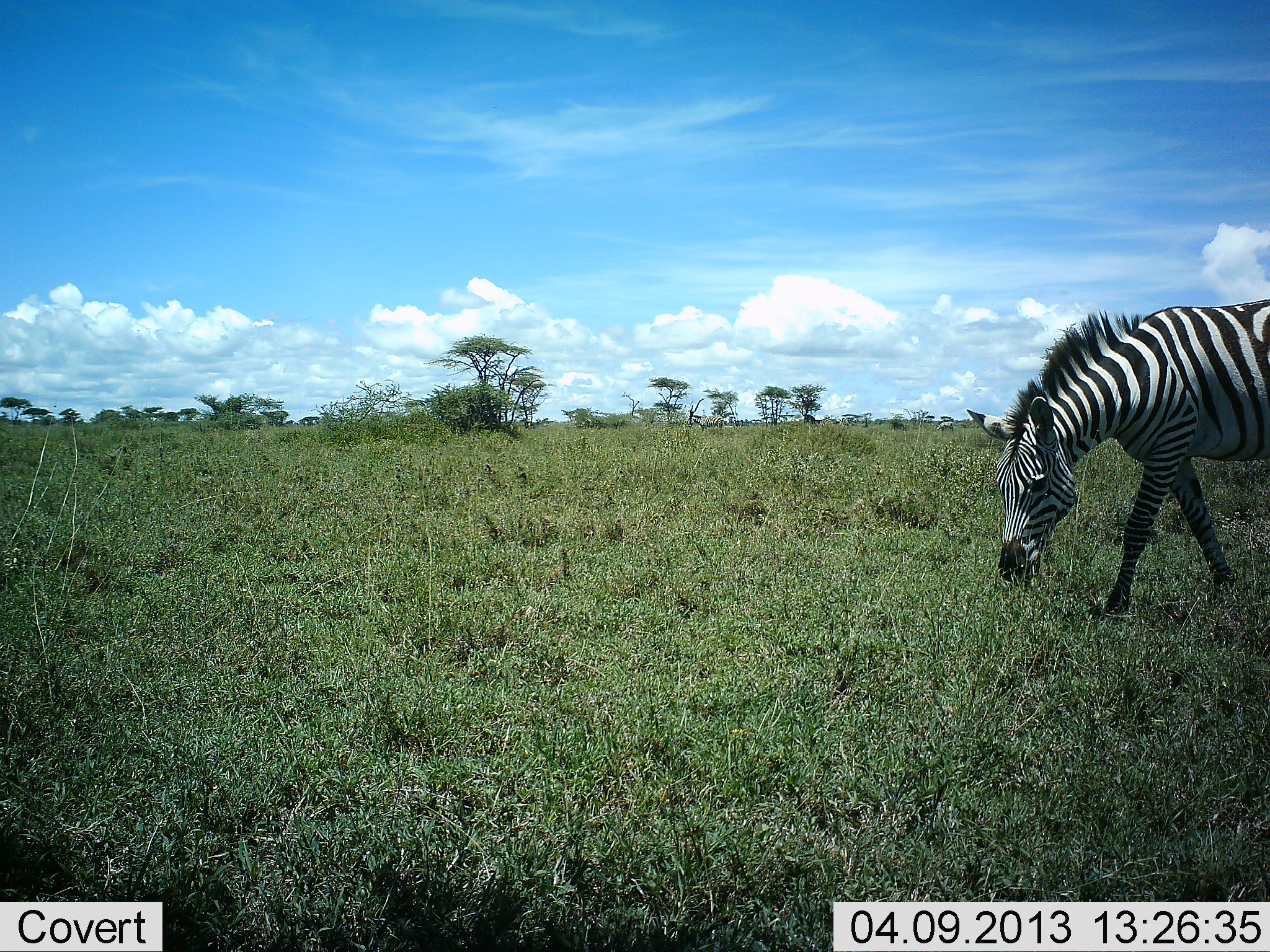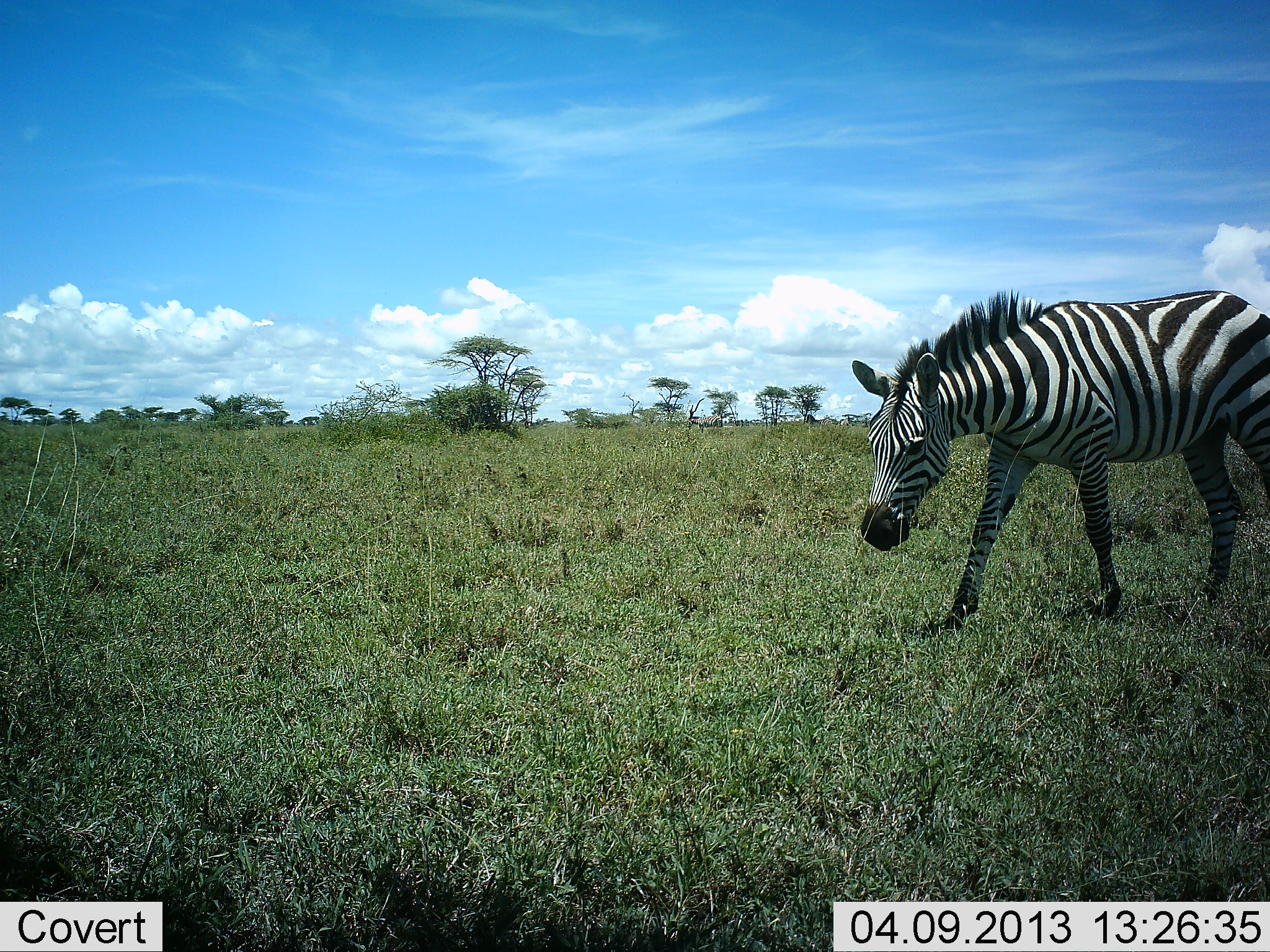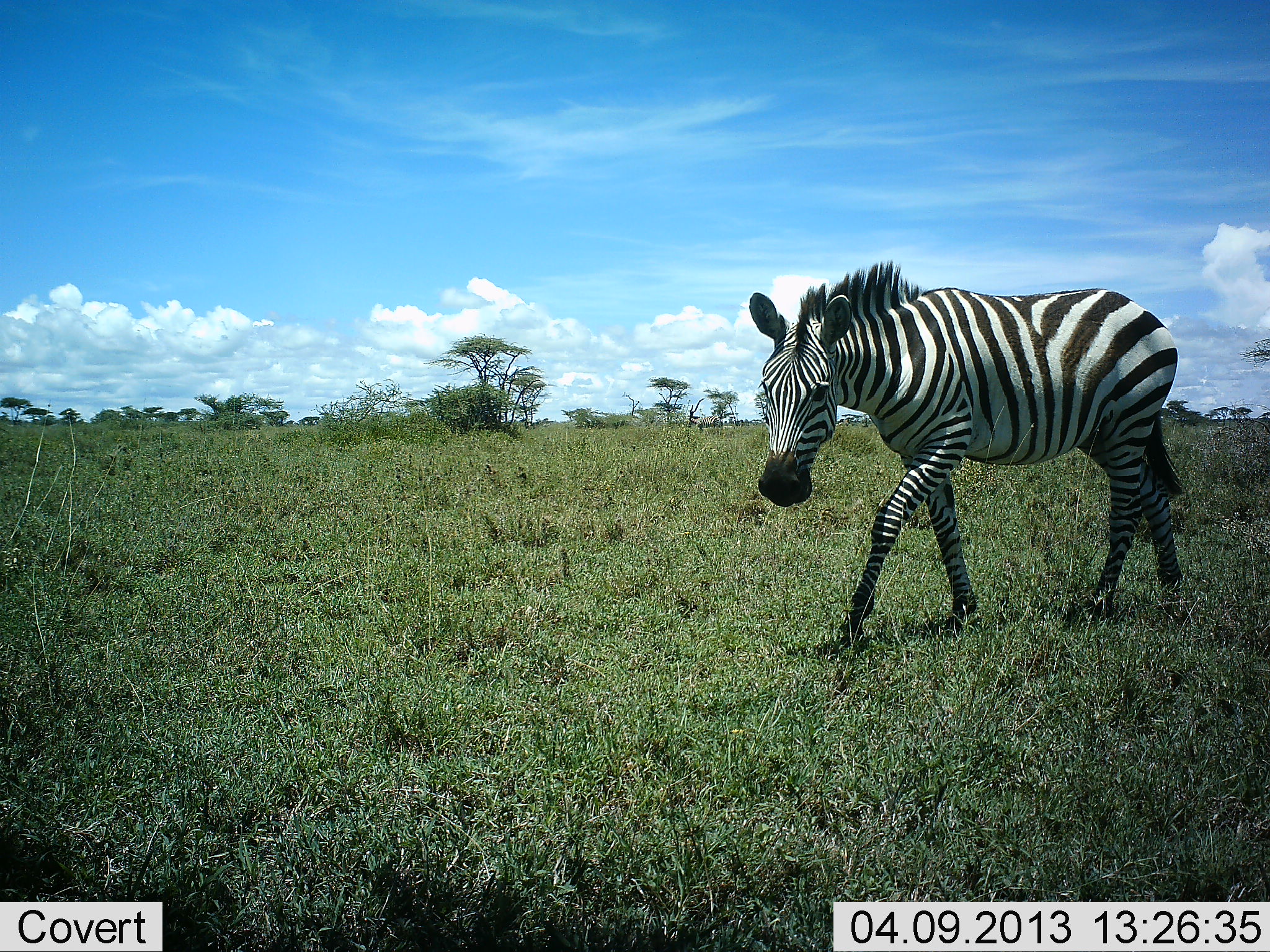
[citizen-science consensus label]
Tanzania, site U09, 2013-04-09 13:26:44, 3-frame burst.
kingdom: Animalia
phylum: Chordata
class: Mammalia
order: Perissodactyla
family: Equidae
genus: Equus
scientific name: Equus quagga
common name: plains zebra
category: zebra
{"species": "zebra (plains zebra) (Equus quagga)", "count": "1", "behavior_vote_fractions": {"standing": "16%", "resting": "0%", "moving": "86%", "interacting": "0%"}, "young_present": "0%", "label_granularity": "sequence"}